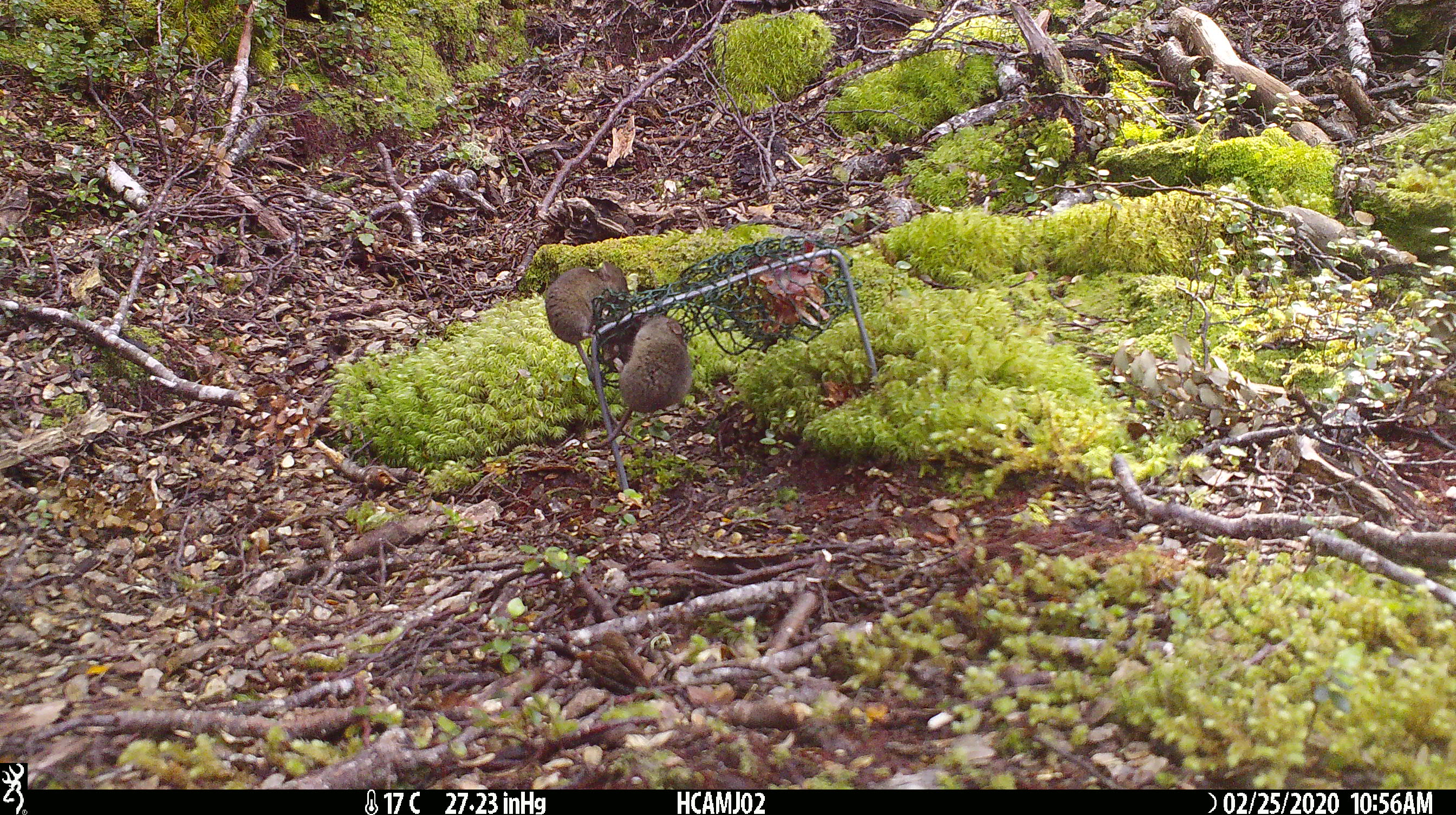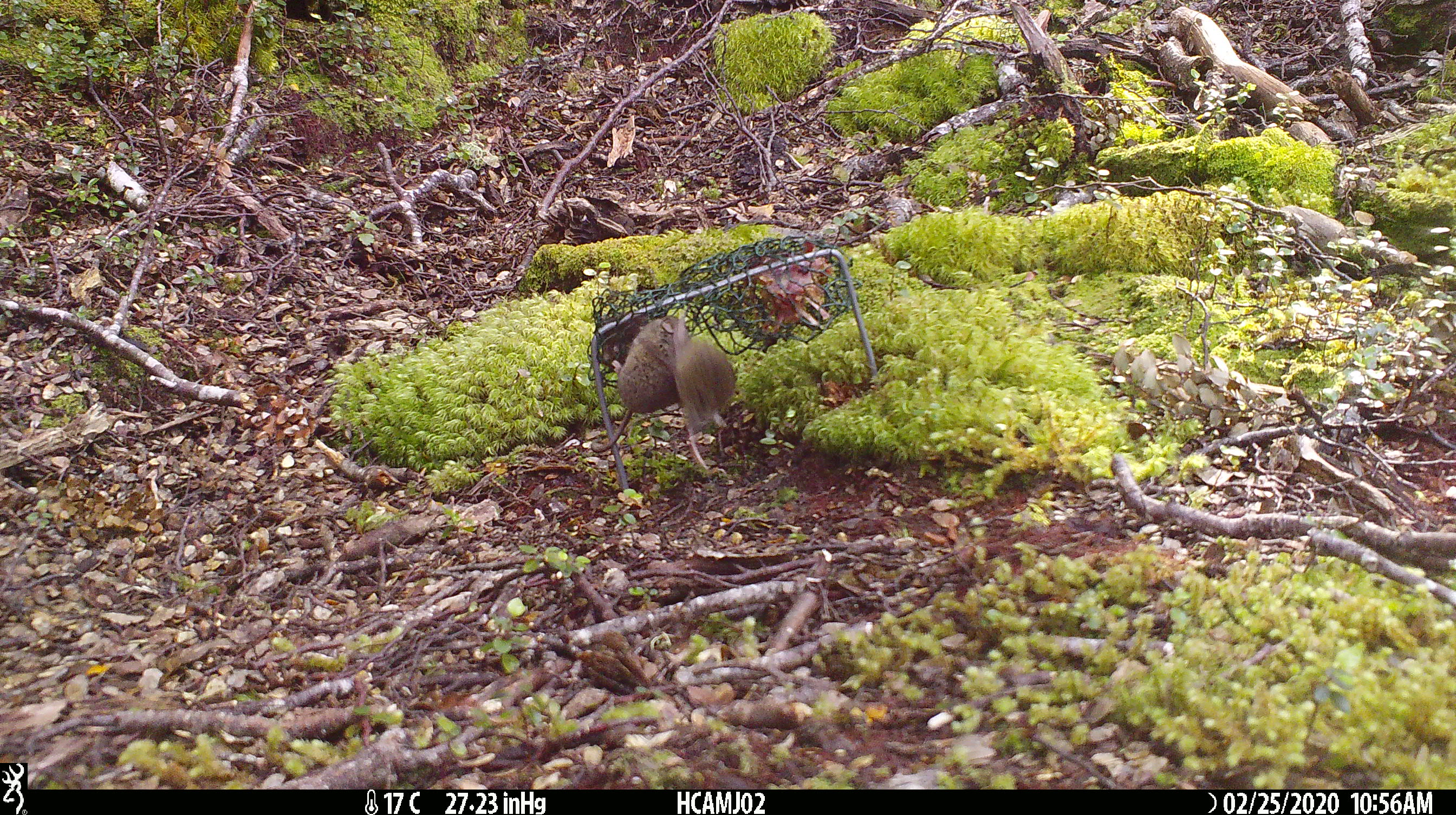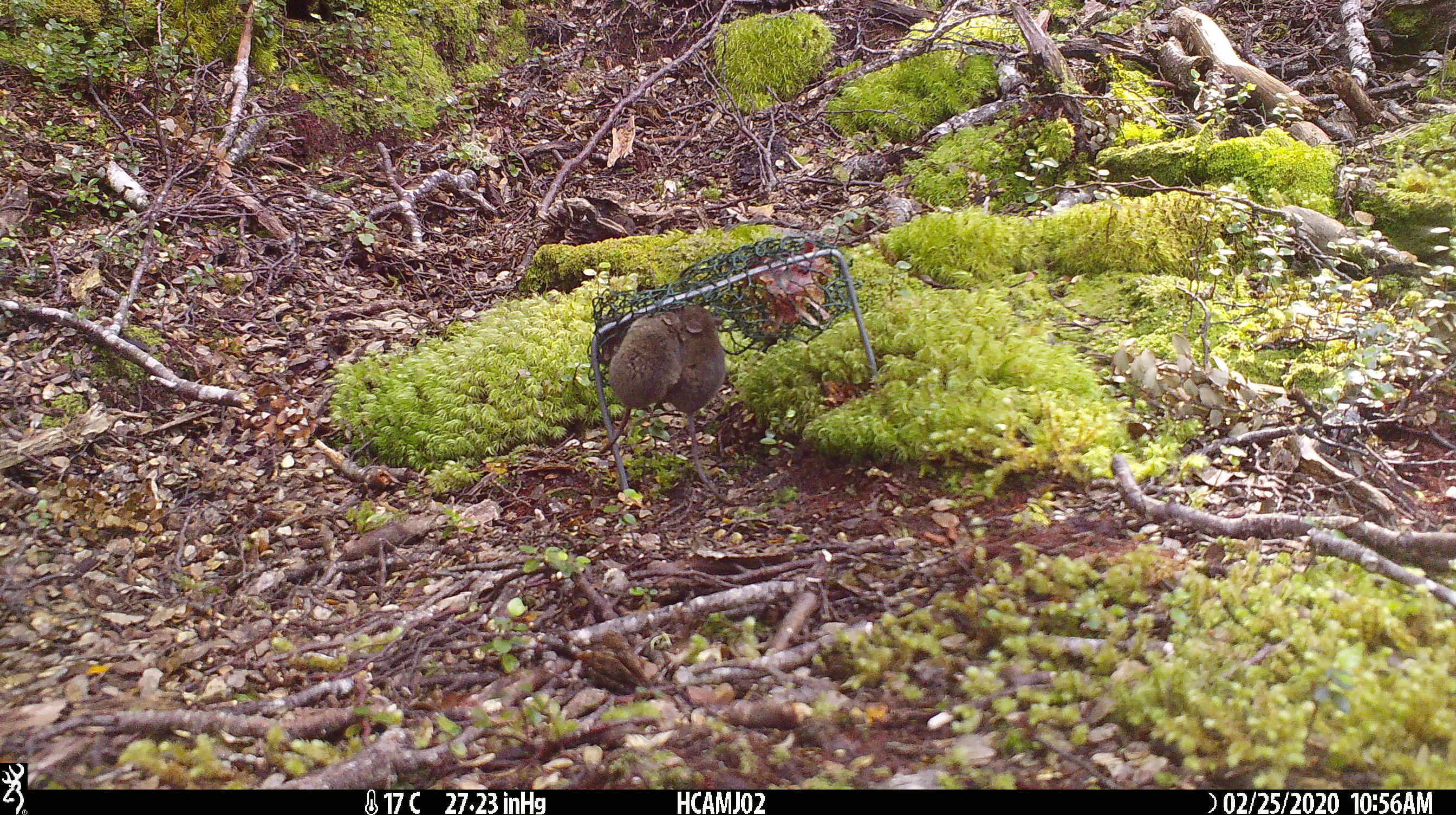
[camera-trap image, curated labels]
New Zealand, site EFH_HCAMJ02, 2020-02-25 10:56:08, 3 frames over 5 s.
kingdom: Animalia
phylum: Chordata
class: Mammalia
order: Rodentia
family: Muridae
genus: Mus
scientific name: Mus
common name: mouse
Mouse (Mus).